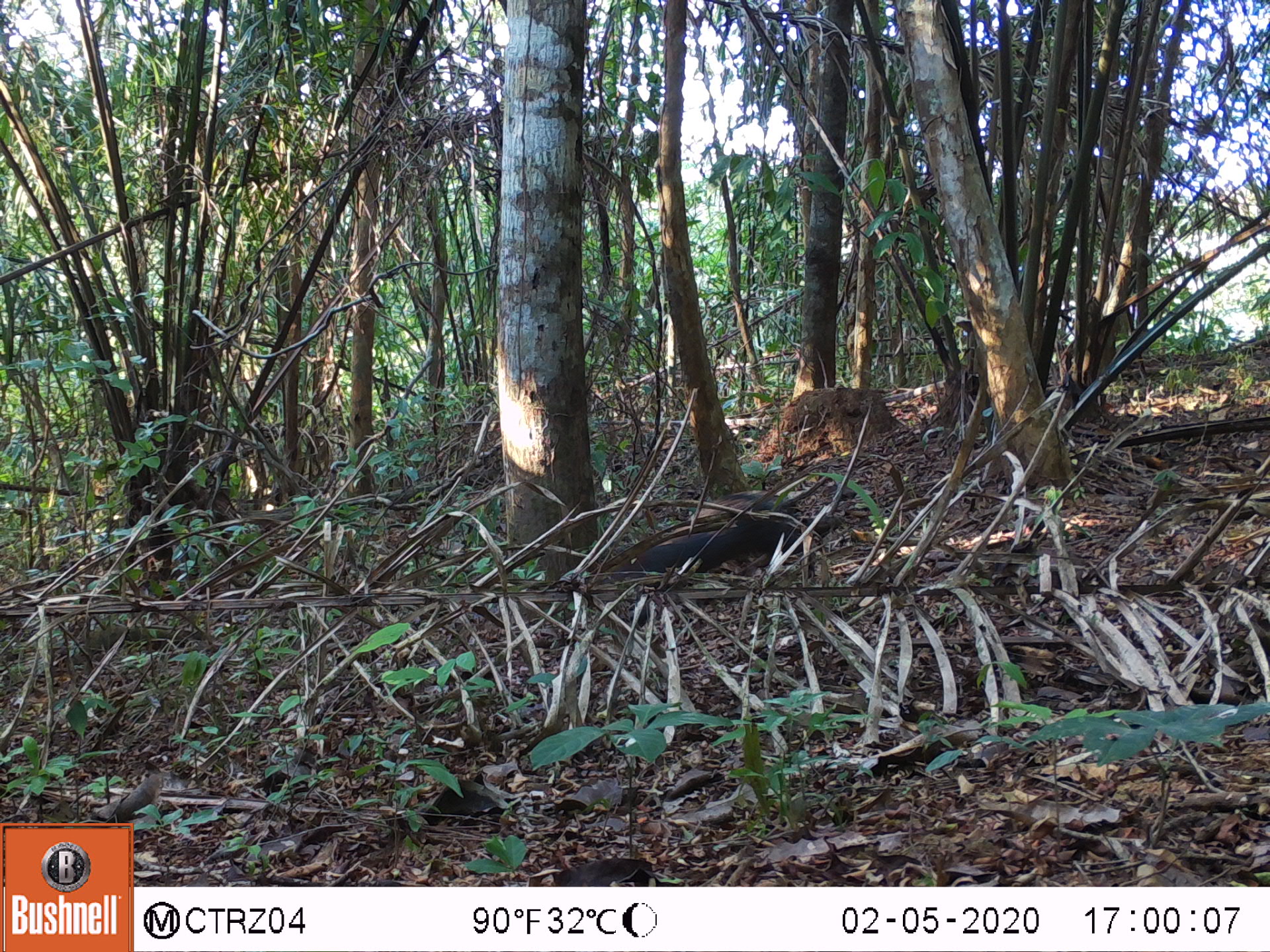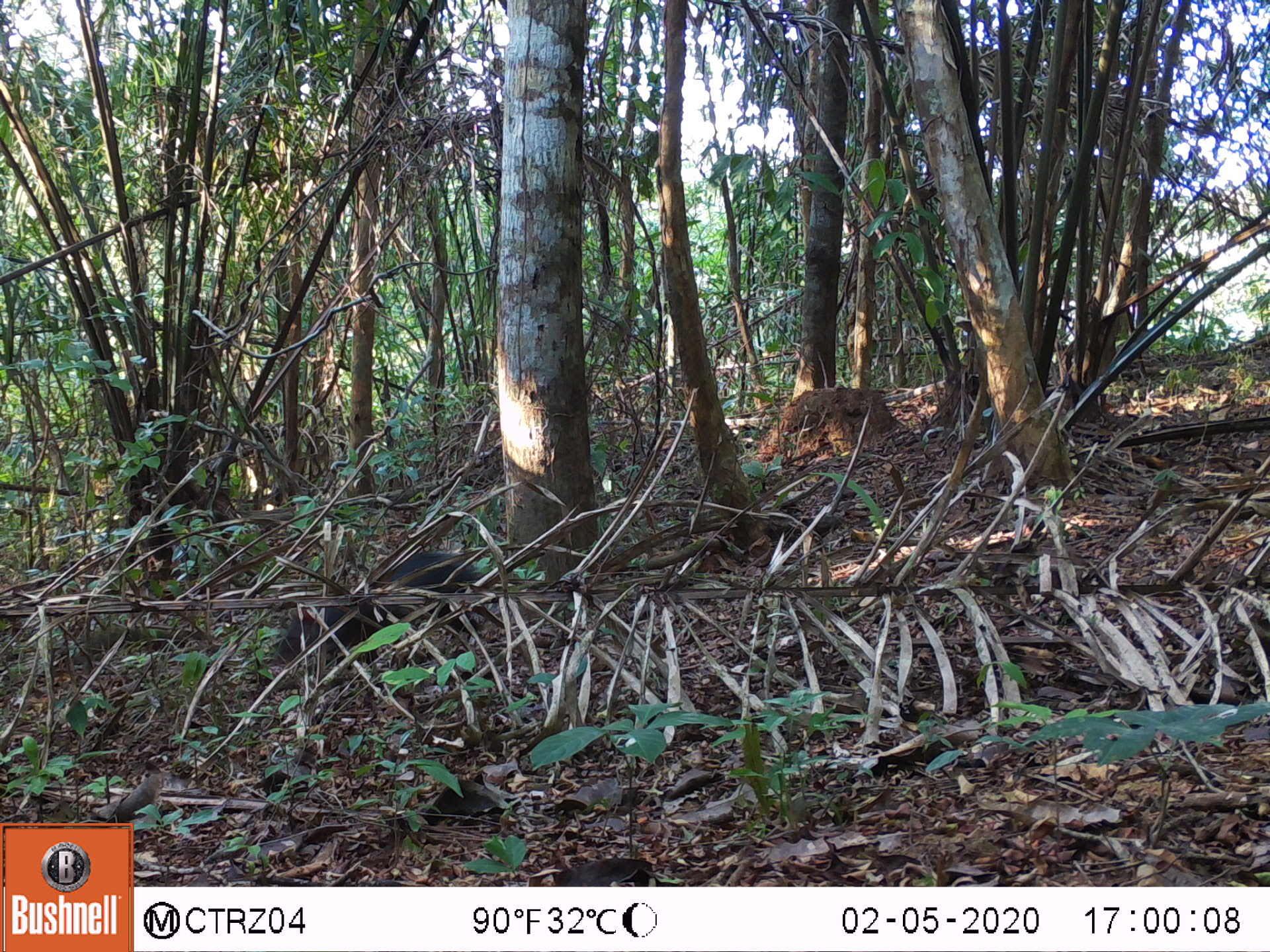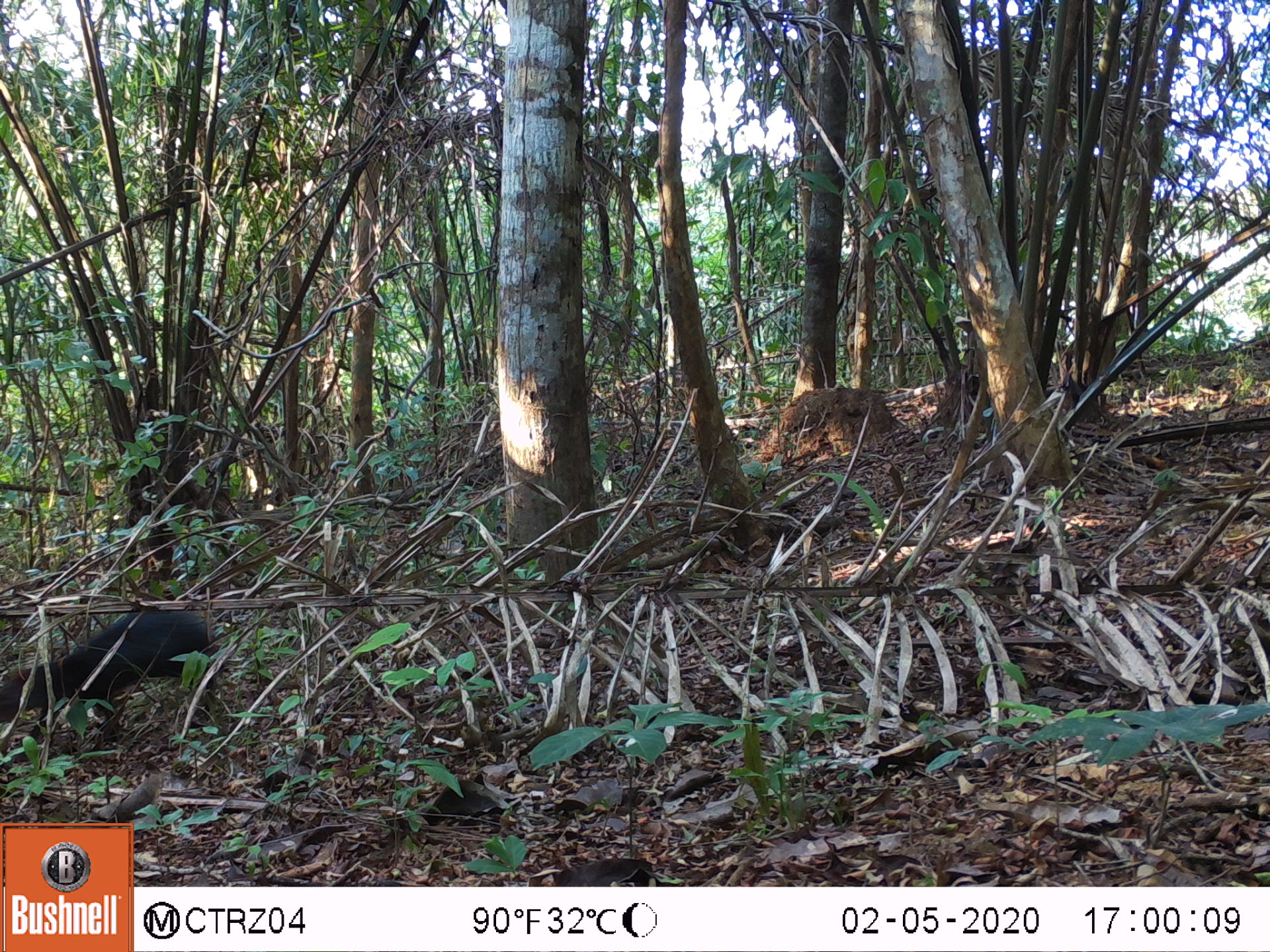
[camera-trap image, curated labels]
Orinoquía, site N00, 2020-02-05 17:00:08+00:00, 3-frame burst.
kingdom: Animalia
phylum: Chordata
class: Mammalia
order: Rodentia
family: Dasyproctidae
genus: Dasyprocta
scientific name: Dasyprocta fuliginosa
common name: black agouti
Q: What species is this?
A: Black agouti (Dasyprocta fuliginosa).